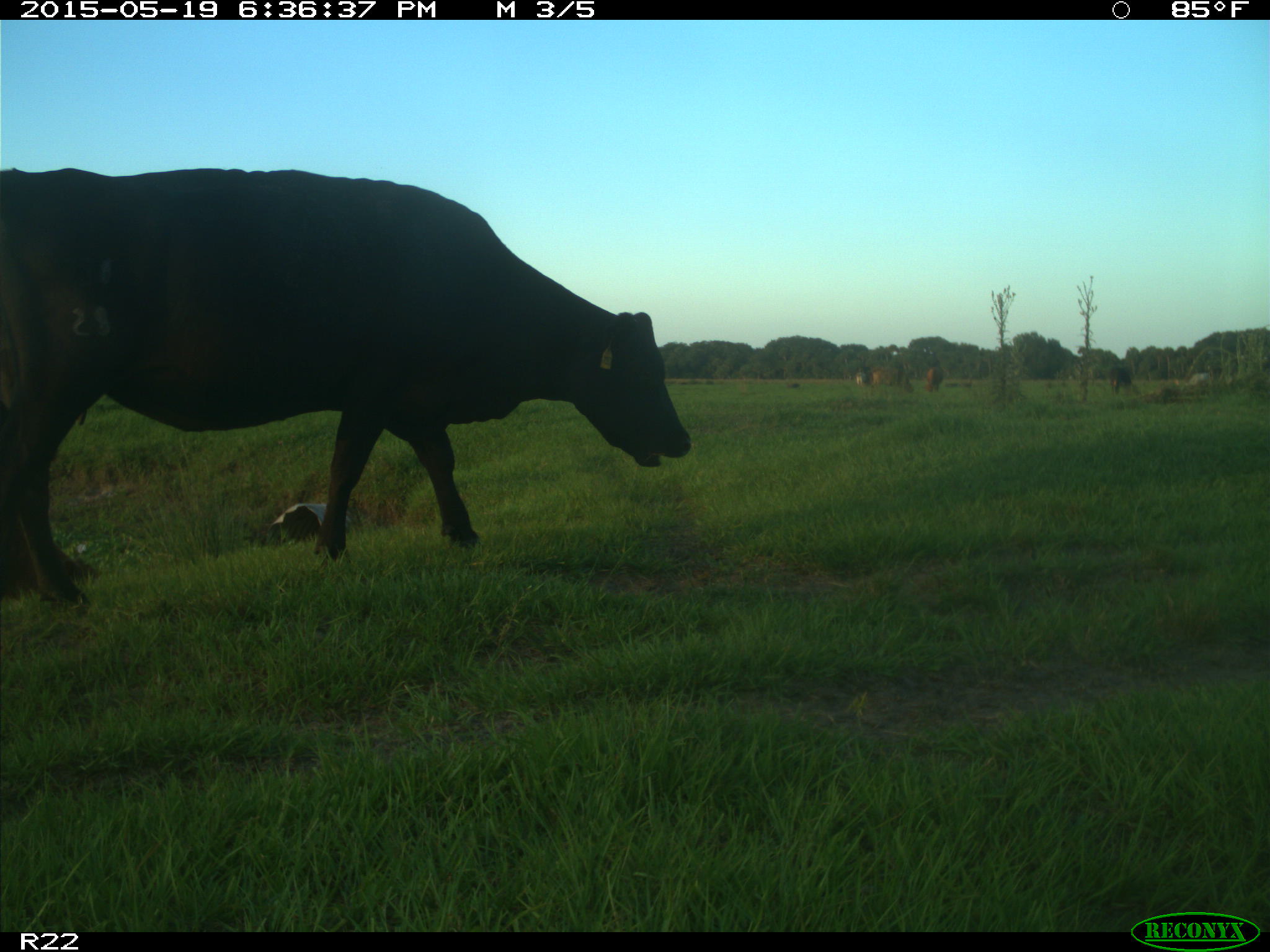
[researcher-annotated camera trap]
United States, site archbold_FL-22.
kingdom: Animalia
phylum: Chordata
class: Mammalia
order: Artiodactyla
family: Bovidae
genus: Bos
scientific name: Bos taurus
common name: domestic cow